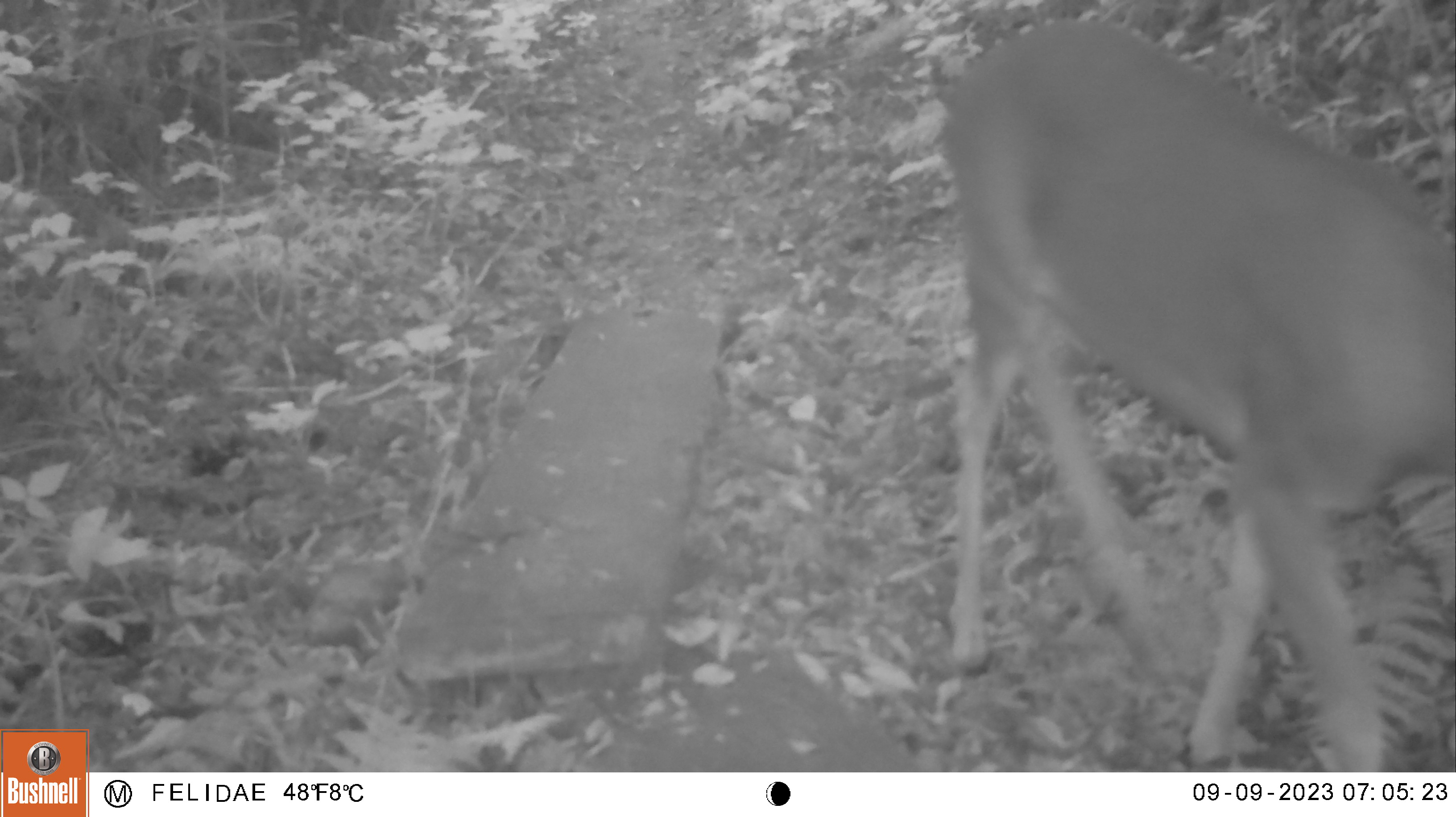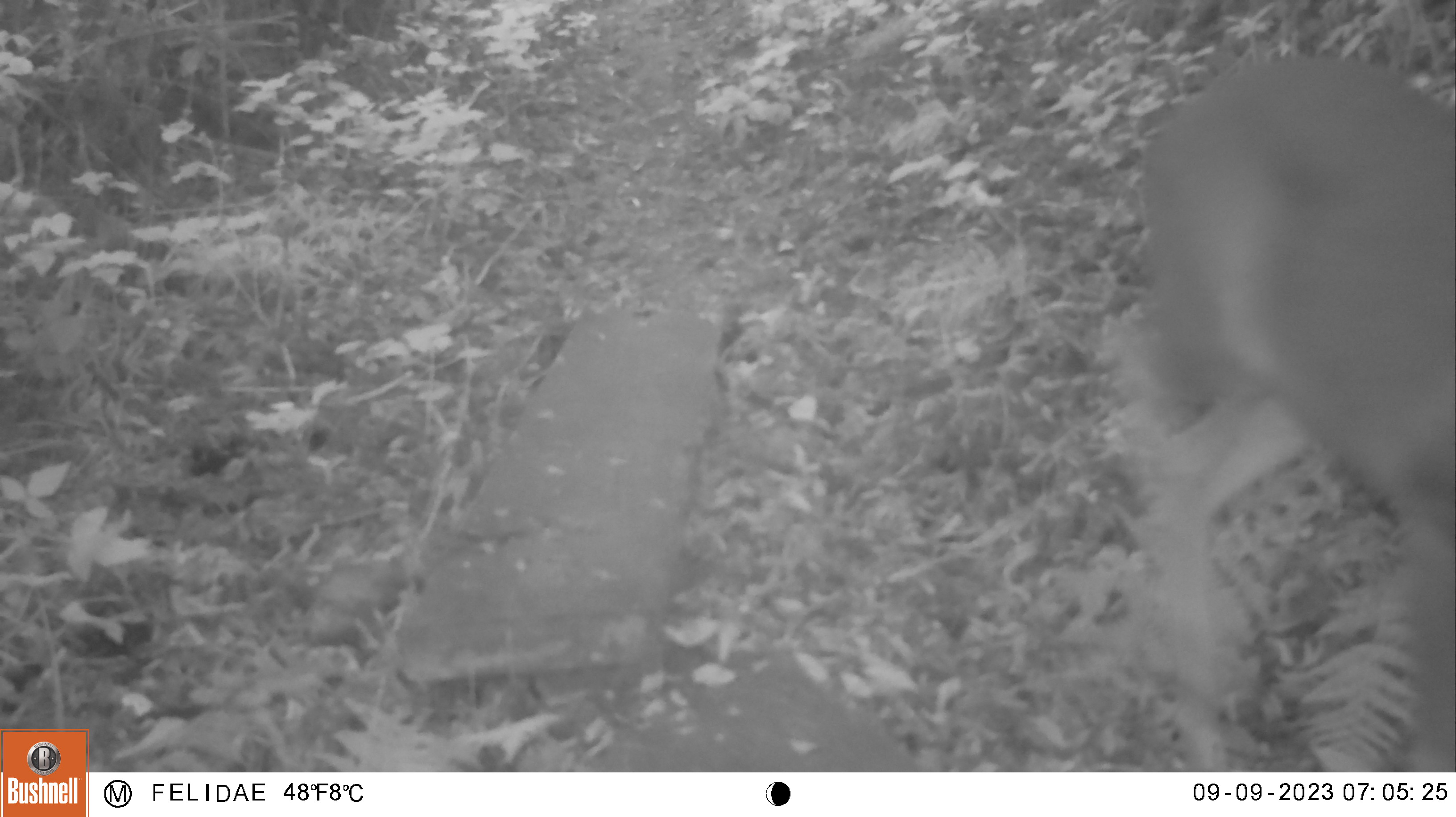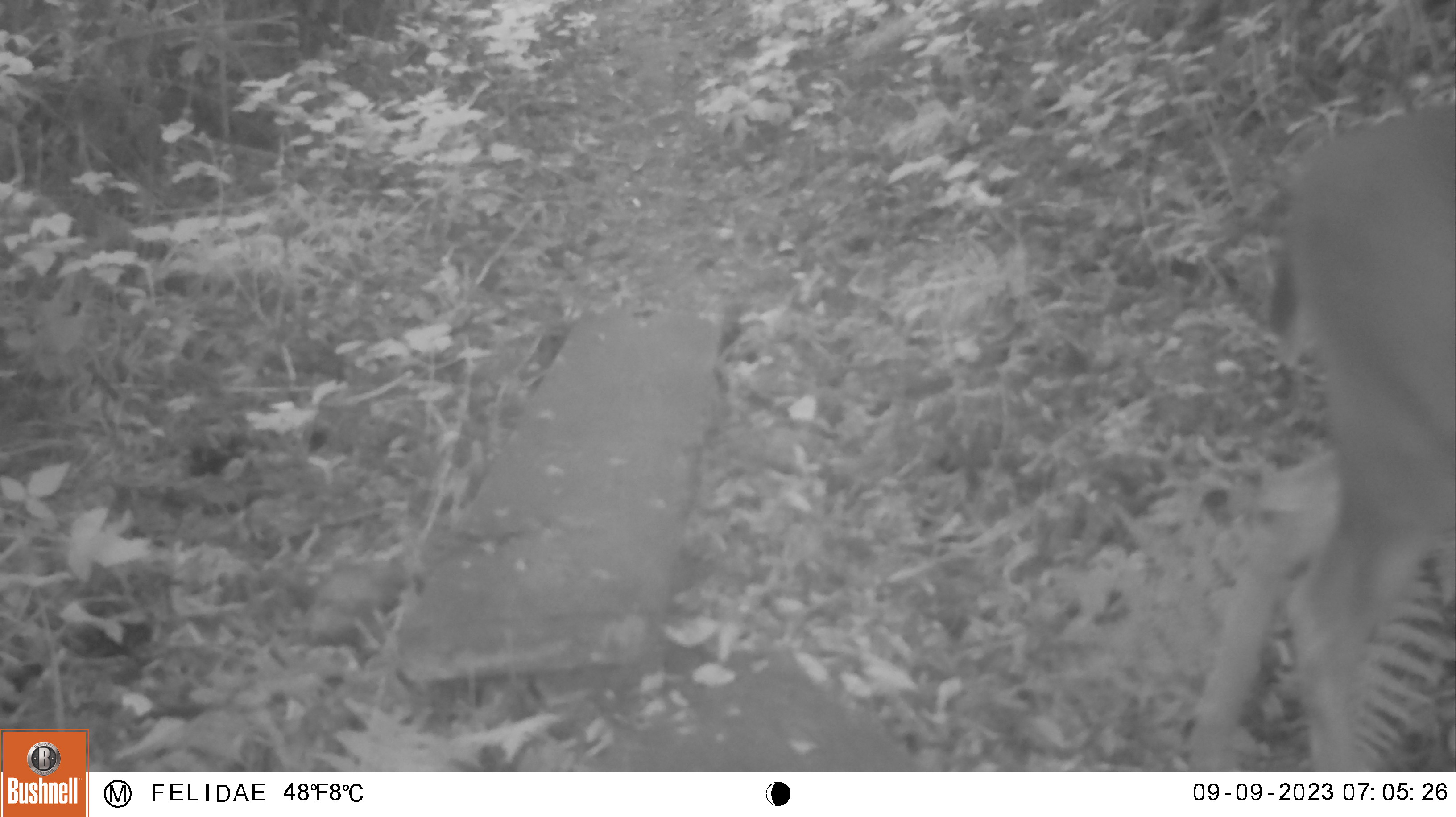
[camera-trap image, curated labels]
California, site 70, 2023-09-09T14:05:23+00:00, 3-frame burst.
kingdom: Animalia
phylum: Chordata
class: Mammalia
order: Artiodactyla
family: Cervidae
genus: Odocoileus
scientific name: Odocoileus hemionus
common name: mule deer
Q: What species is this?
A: Mule deer (Odocoileus hemionus).